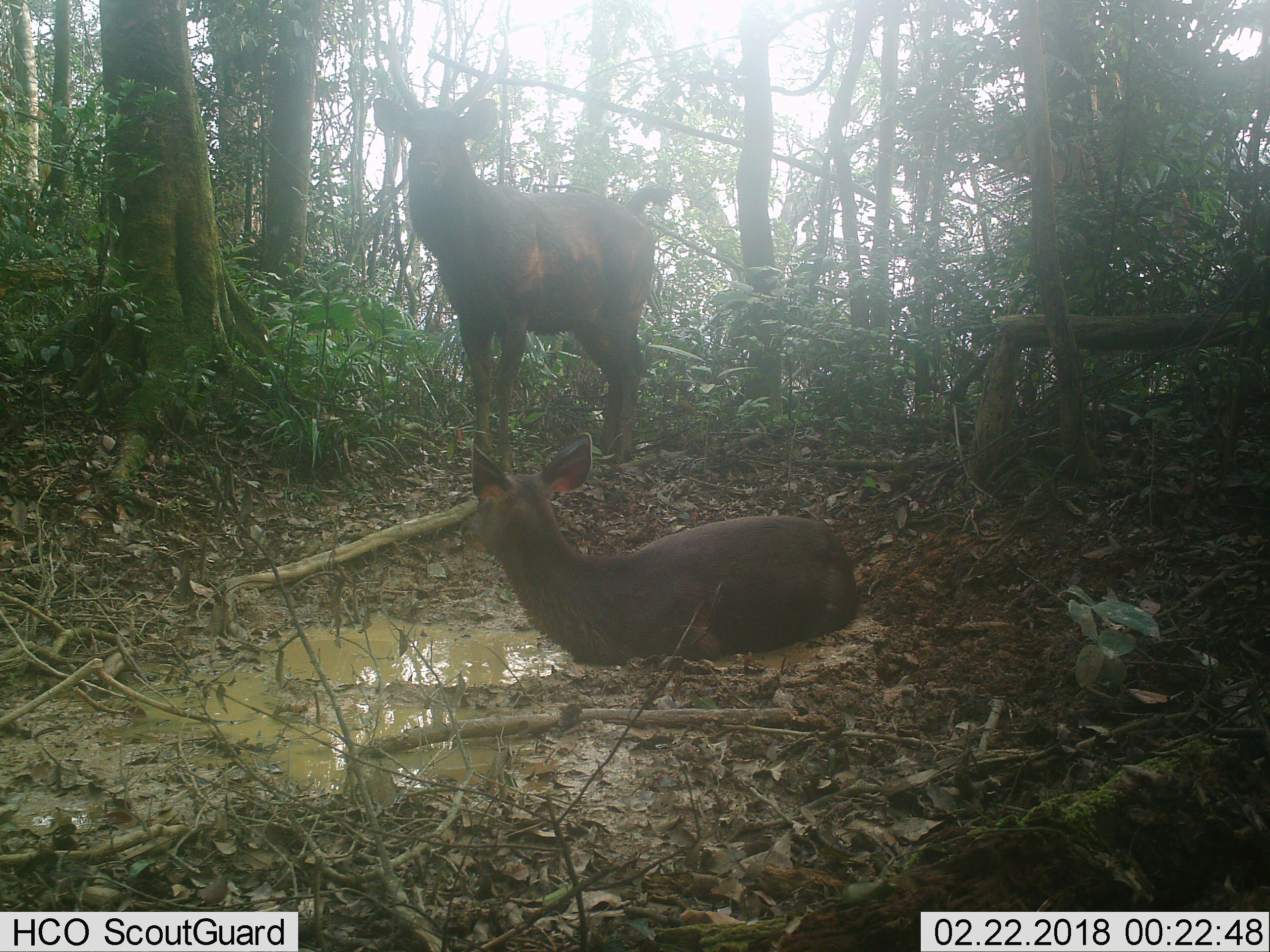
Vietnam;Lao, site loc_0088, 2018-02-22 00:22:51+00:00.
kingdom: Animalia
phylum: Chordata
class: Mammalia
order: Artiodactyla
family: Cervidae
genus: Rusa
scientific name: Rusa unicolor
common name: sambar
Sambar (Rusa unicolor). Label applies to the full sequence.